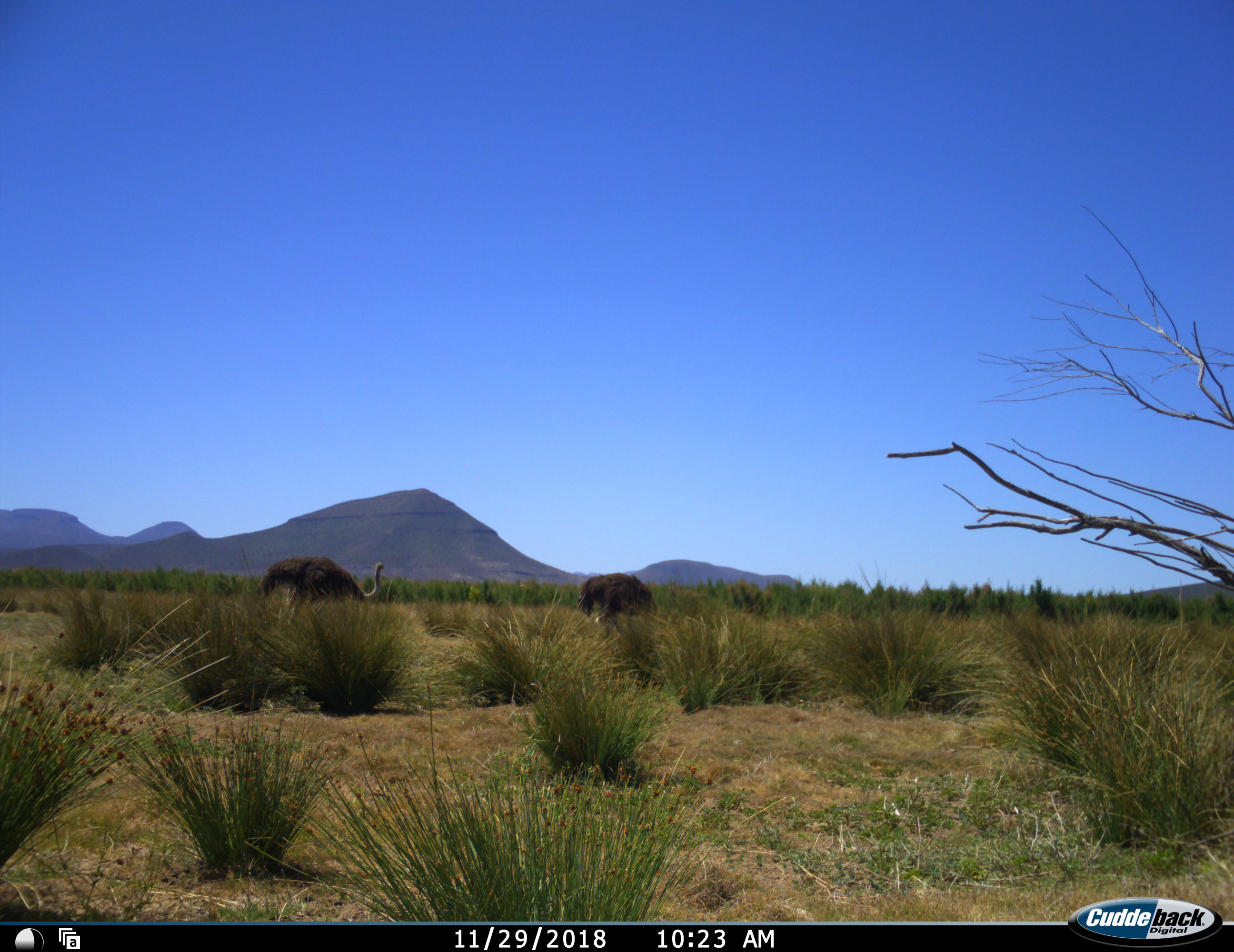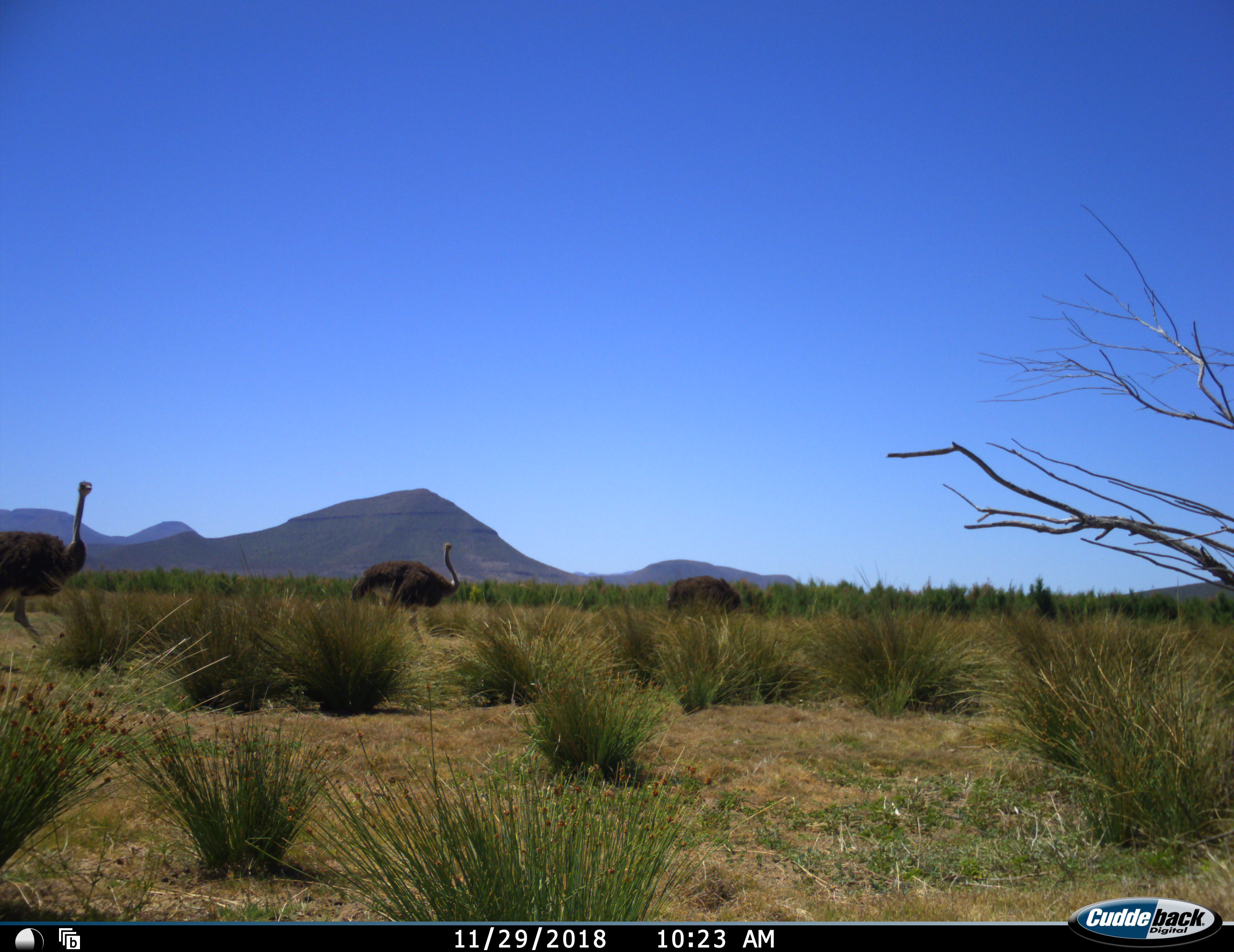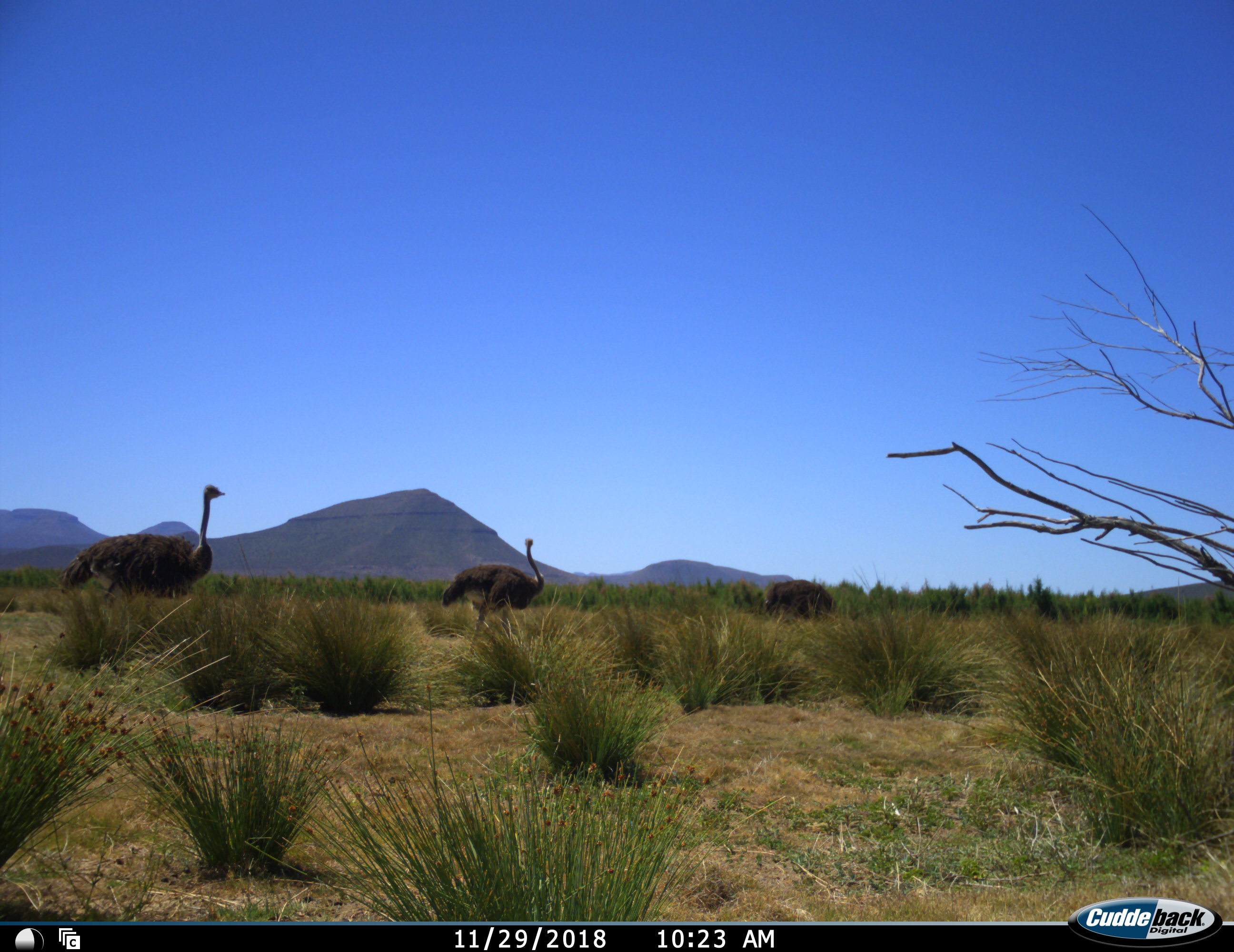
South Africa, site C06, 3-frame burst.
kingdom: Animalia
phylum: Chordata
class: Aves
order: Struthioniformes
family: Struthionidae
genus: Struthio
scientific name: Struthio camelus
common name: ostrich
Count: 3.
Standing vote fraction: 11%.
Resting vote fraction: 0%.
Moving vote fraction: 89%.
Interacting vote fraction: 0%.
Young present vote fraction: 0%.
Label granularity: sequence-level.